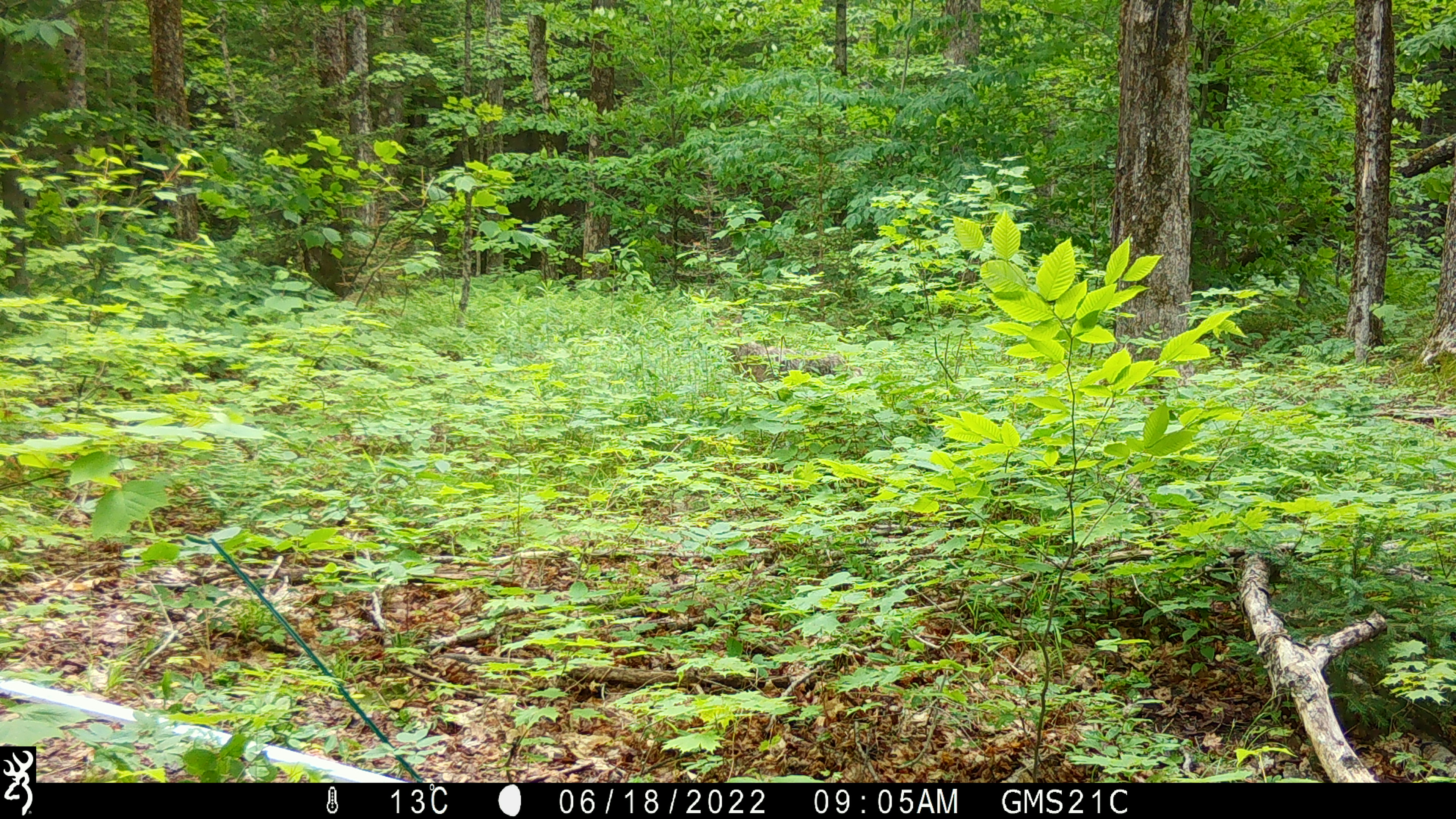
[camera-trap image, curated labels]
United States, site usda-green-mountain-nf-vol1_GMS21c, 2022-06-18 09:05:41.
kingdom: Animalia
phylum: Chordata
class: Mammalia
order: Carnivora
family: Canidae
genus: Canis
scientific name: Canis latrans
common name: coyote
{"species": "coyote (Canis latrans)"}